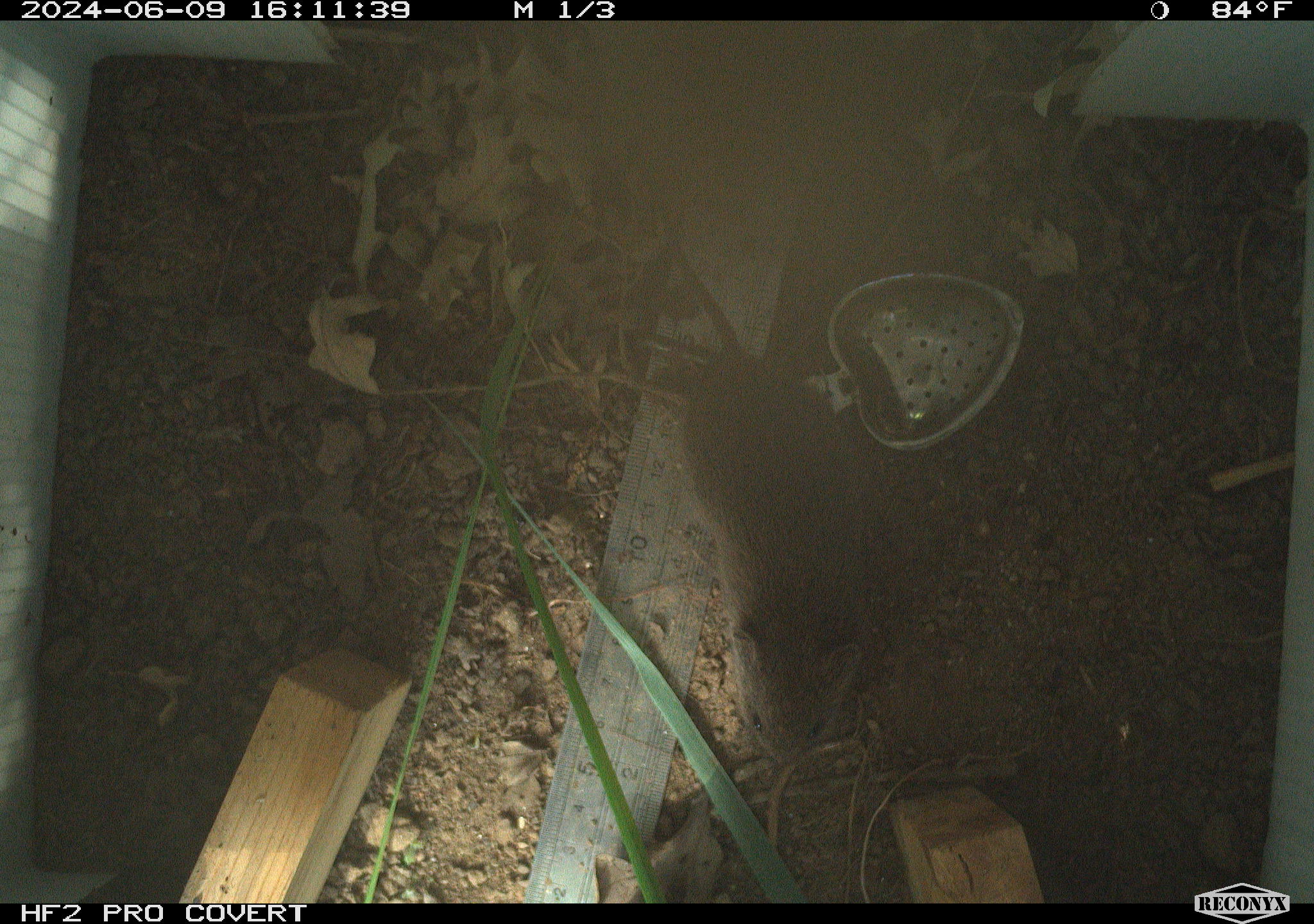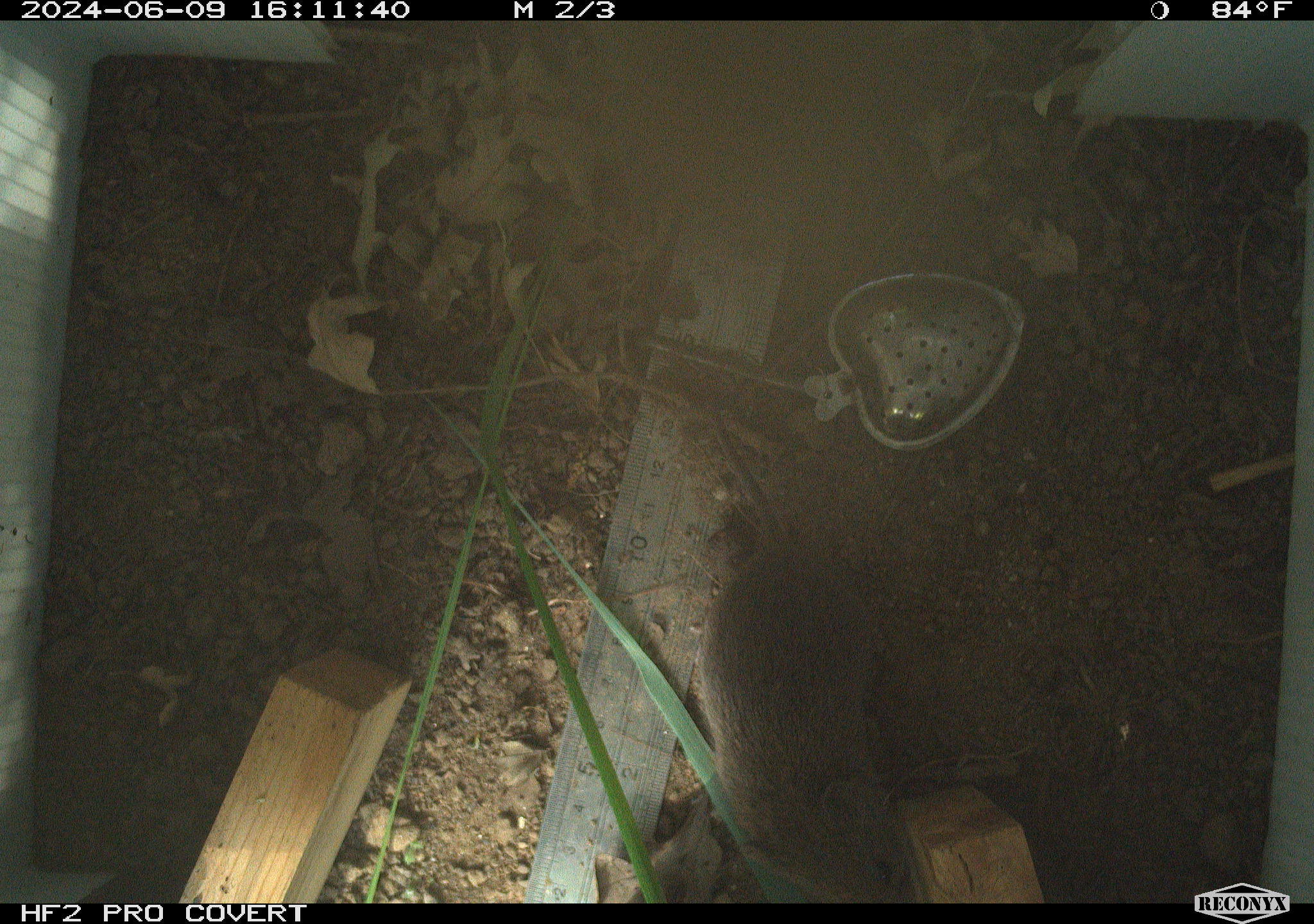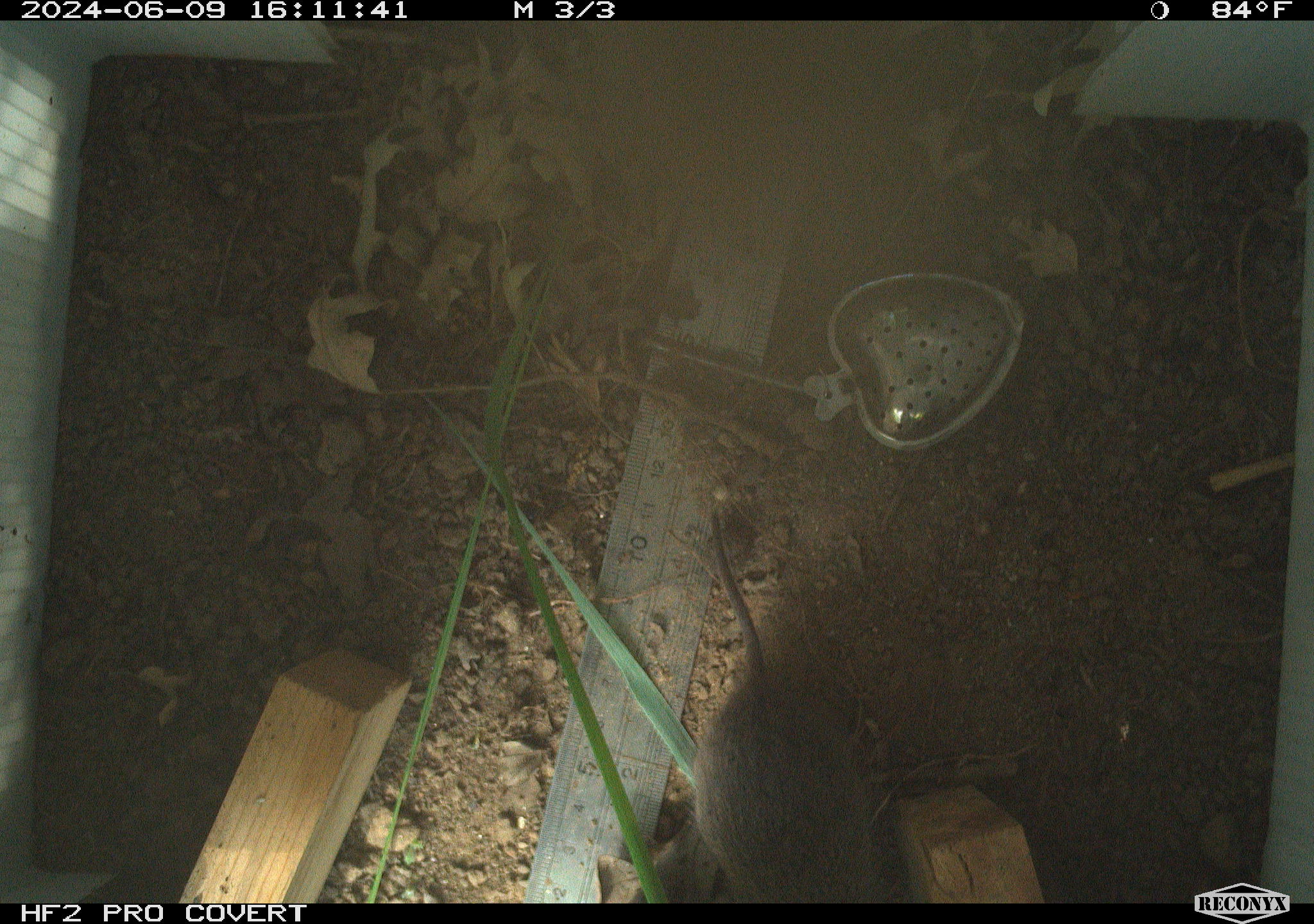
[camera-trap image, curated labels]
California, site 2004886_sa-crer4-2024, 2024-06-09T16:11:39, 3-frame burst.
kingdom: Animalia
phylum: Chordata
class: Mammalia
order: Rodentia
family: Cricetidae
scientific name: Arvicolinae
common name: voles, lemmings, and muskrats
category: arvicolinae subfamily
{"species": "arvicolinae subfamily (voles, lemmings, and muskrats) (Arvicolinae)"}